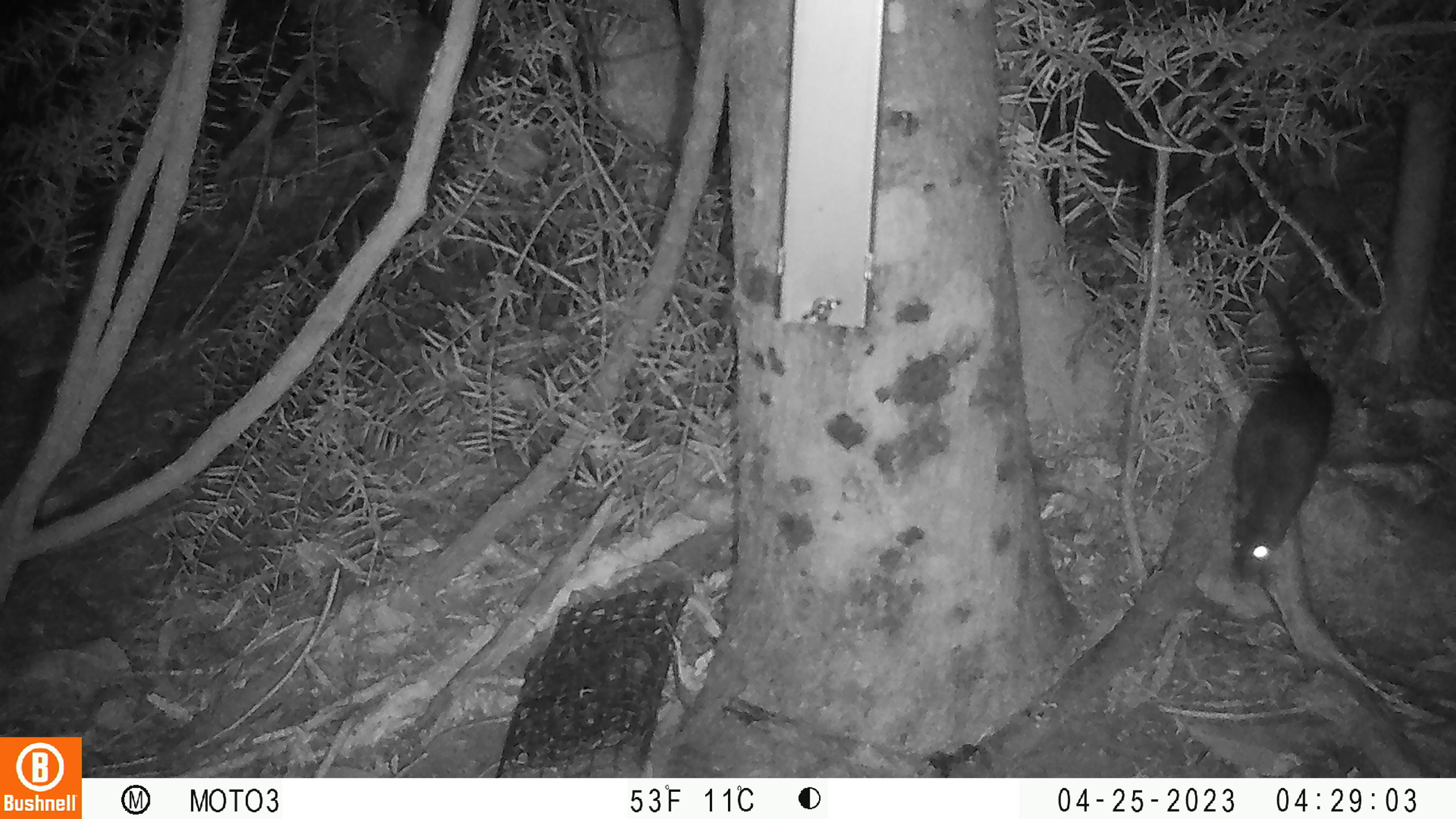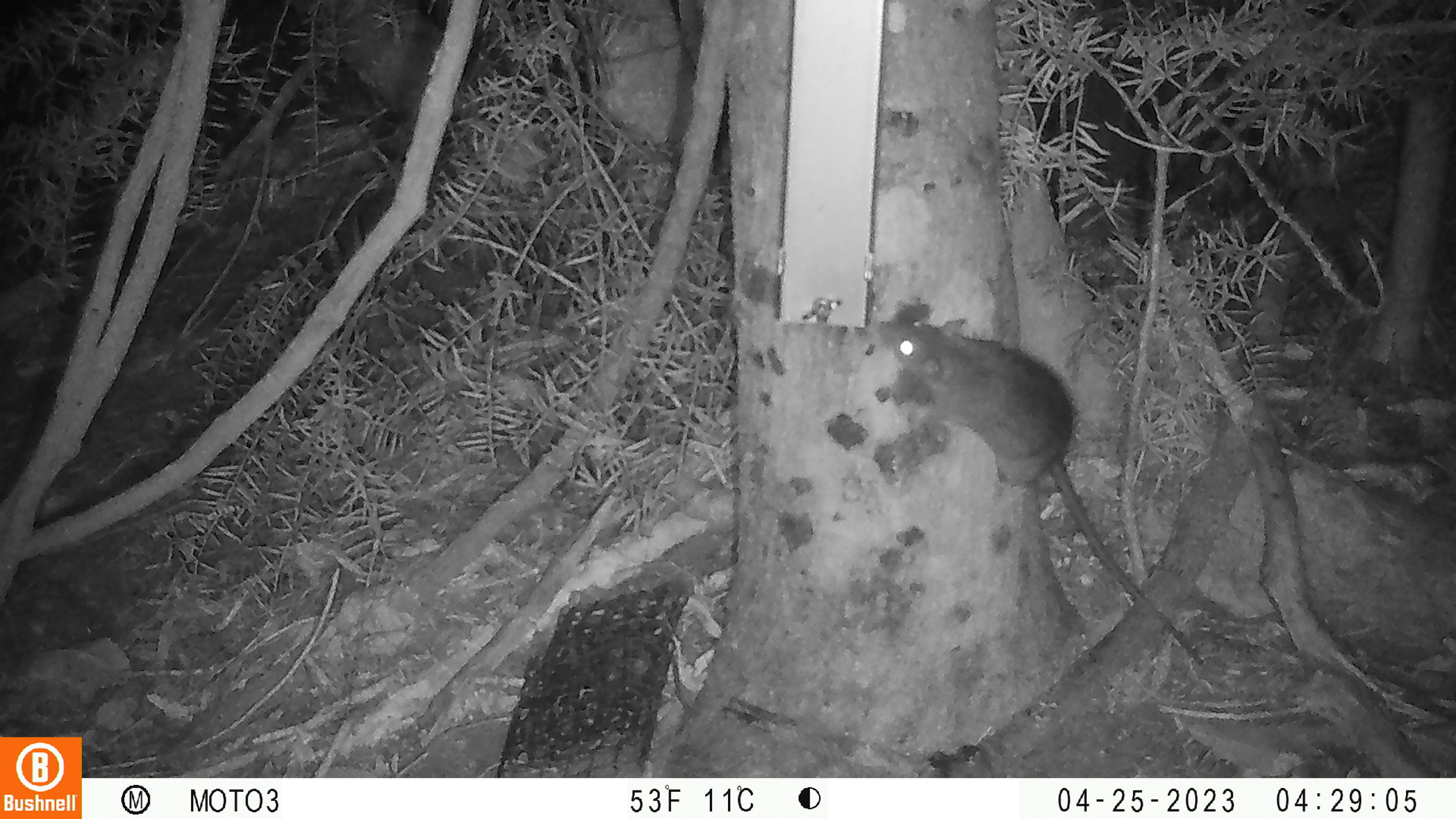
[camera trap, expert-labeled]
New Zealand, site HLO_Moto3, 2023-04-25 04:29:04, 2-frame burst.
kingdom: Animalia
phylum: Chordata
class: Mammalia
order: Rodentia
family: Muridae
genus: Rattus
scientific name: Rattus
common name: rat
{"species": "rat (Rattus)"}